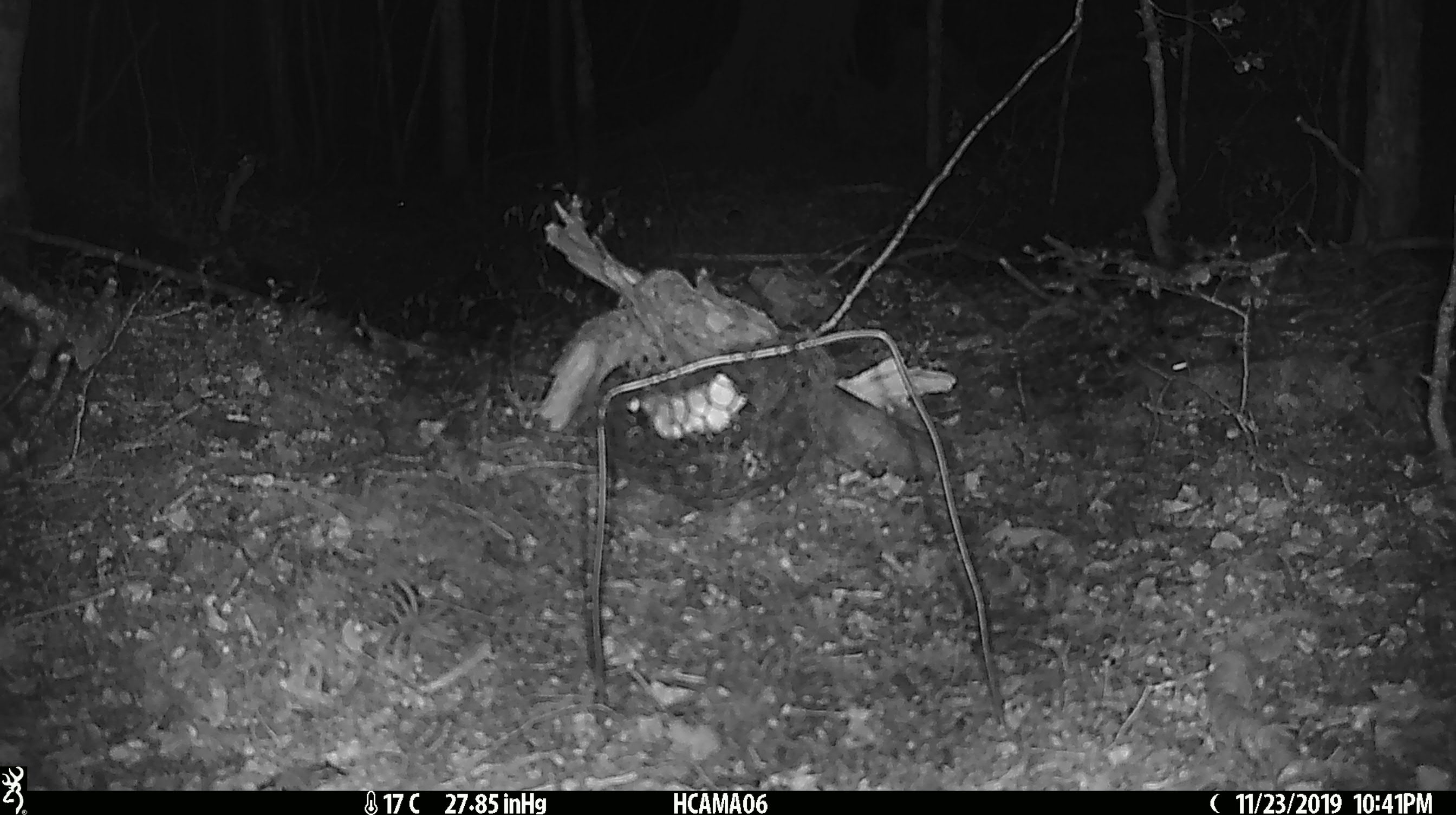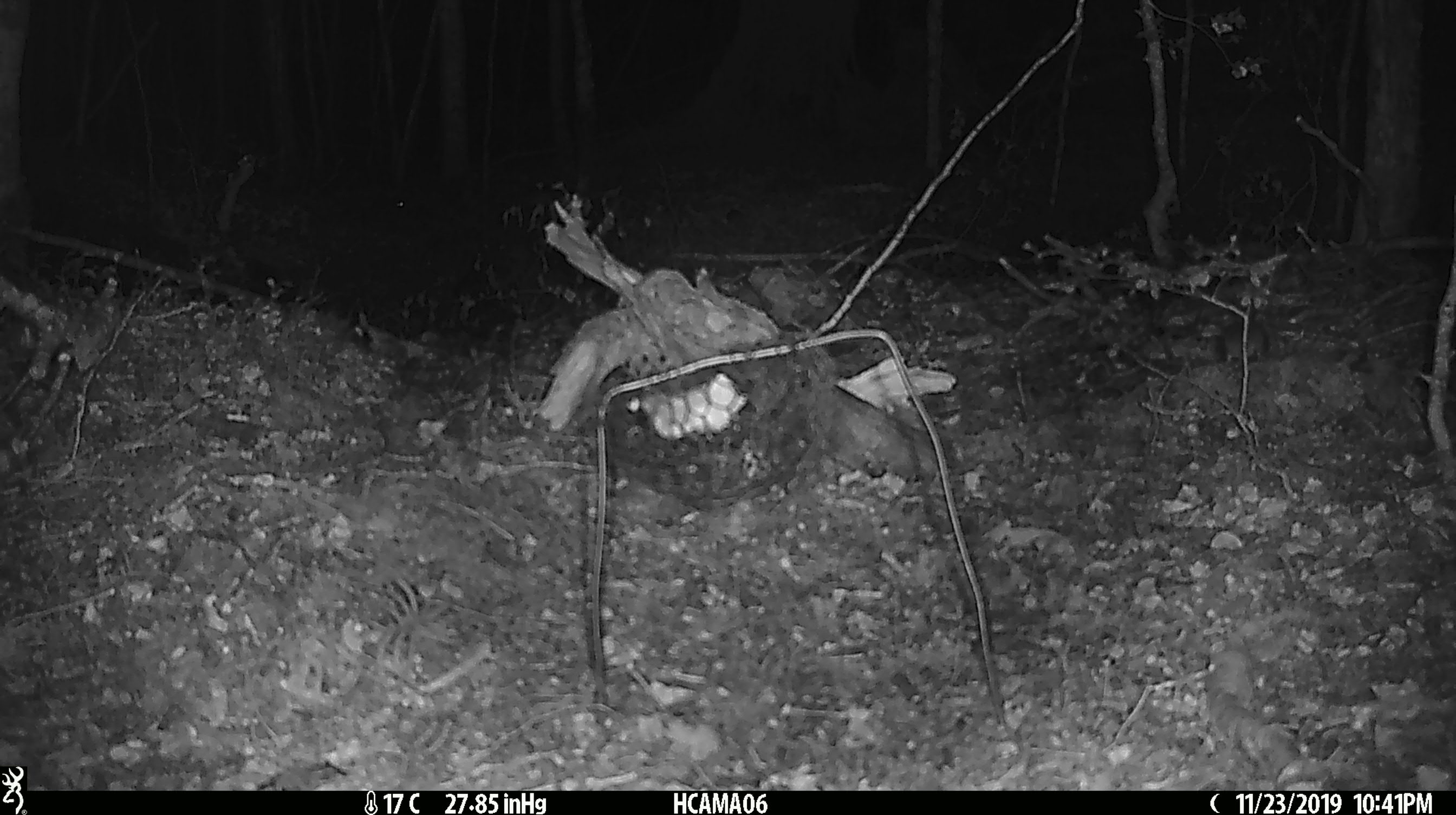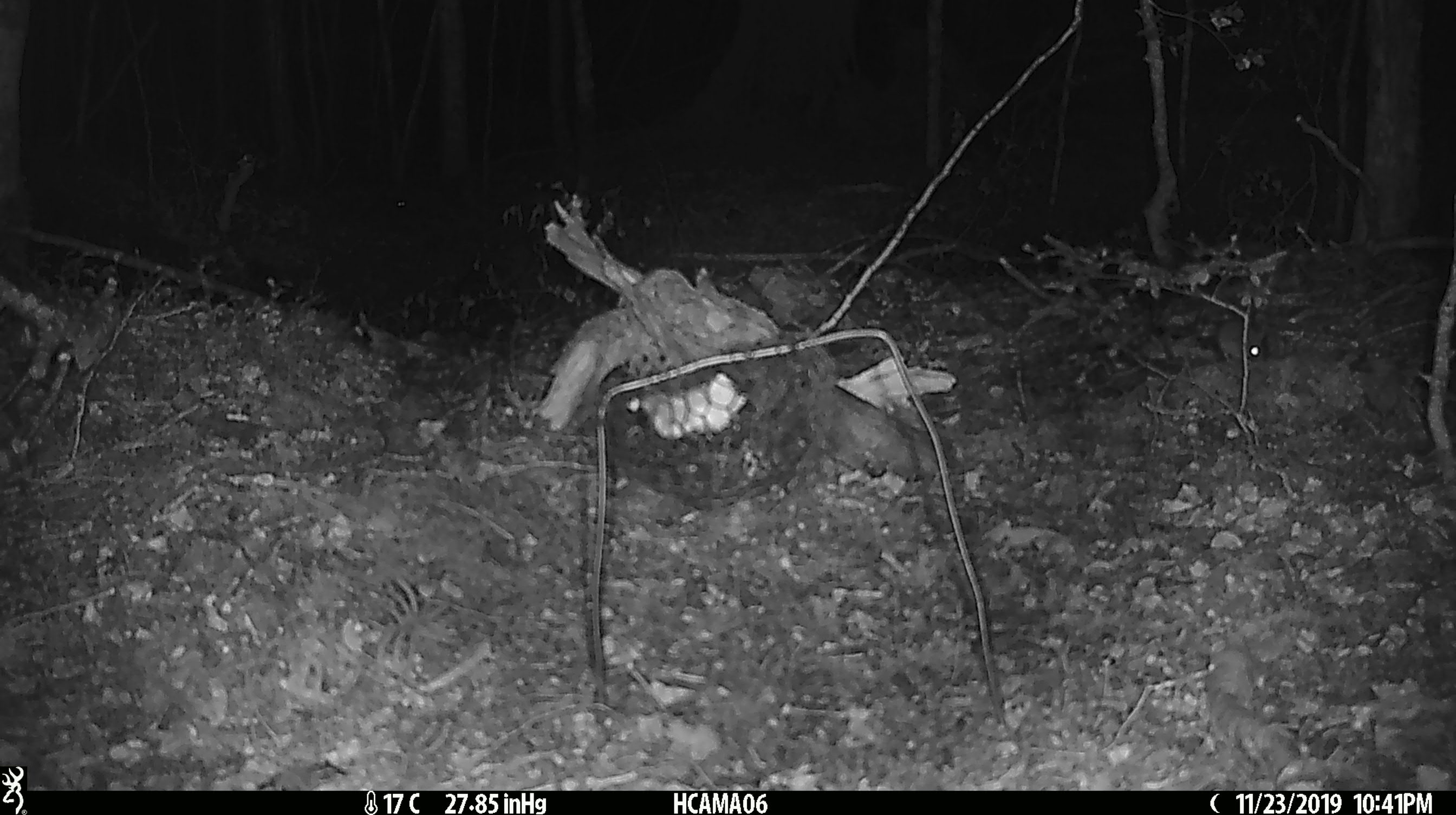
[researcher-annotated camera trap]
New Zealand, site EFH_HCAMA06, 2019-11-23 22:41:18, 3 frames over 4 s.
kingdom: Animalia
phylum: Chordata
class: Mammalia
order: Rodentia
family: Muridae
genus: Mus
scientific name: Mus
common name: mouse